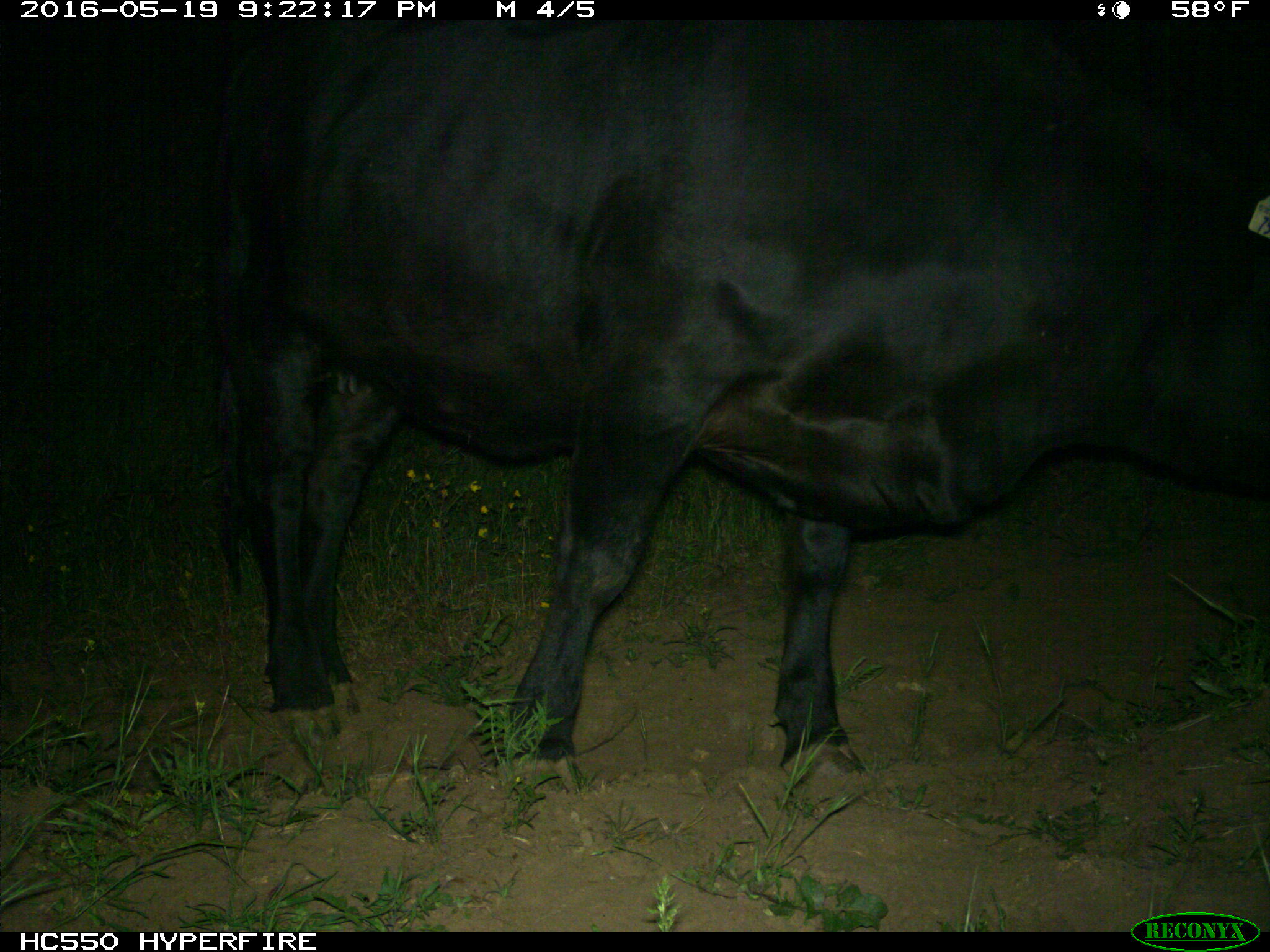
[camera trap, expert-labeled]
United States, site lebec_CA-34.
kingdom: Animalia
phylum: Chordata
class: Mammalia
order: Artiodactyla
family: Bovidae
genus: Bos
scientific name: Bos taurus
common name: domestic cow